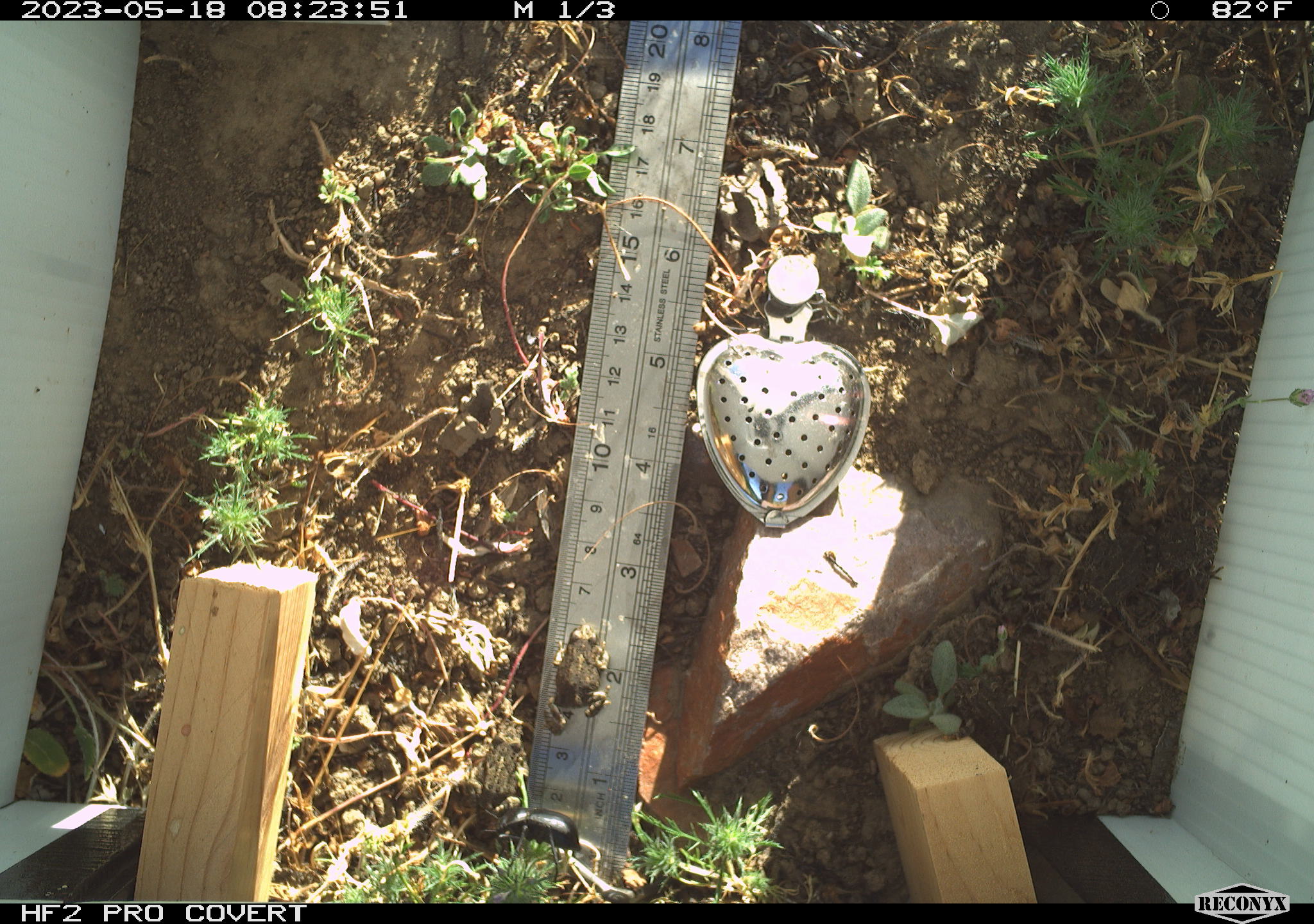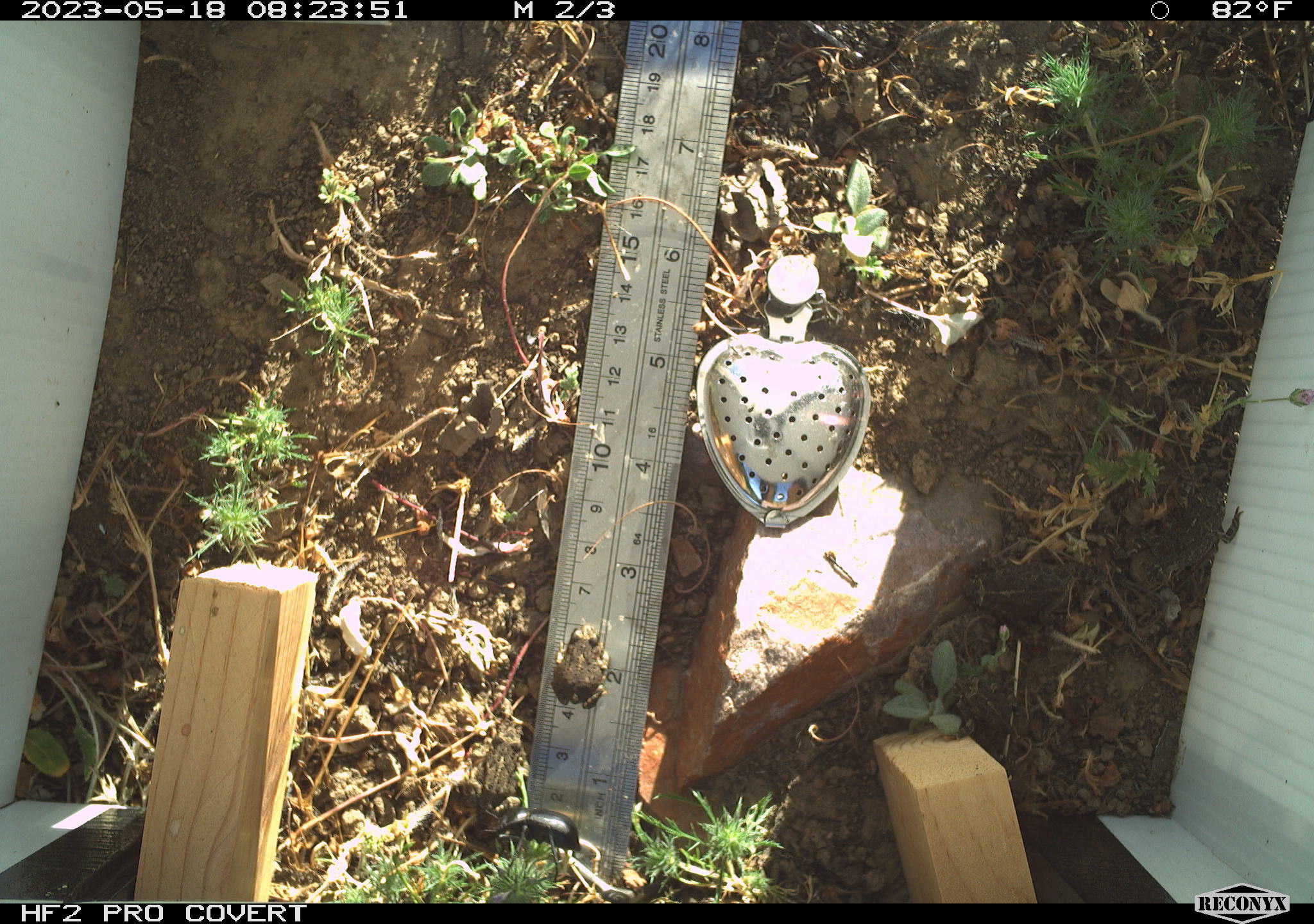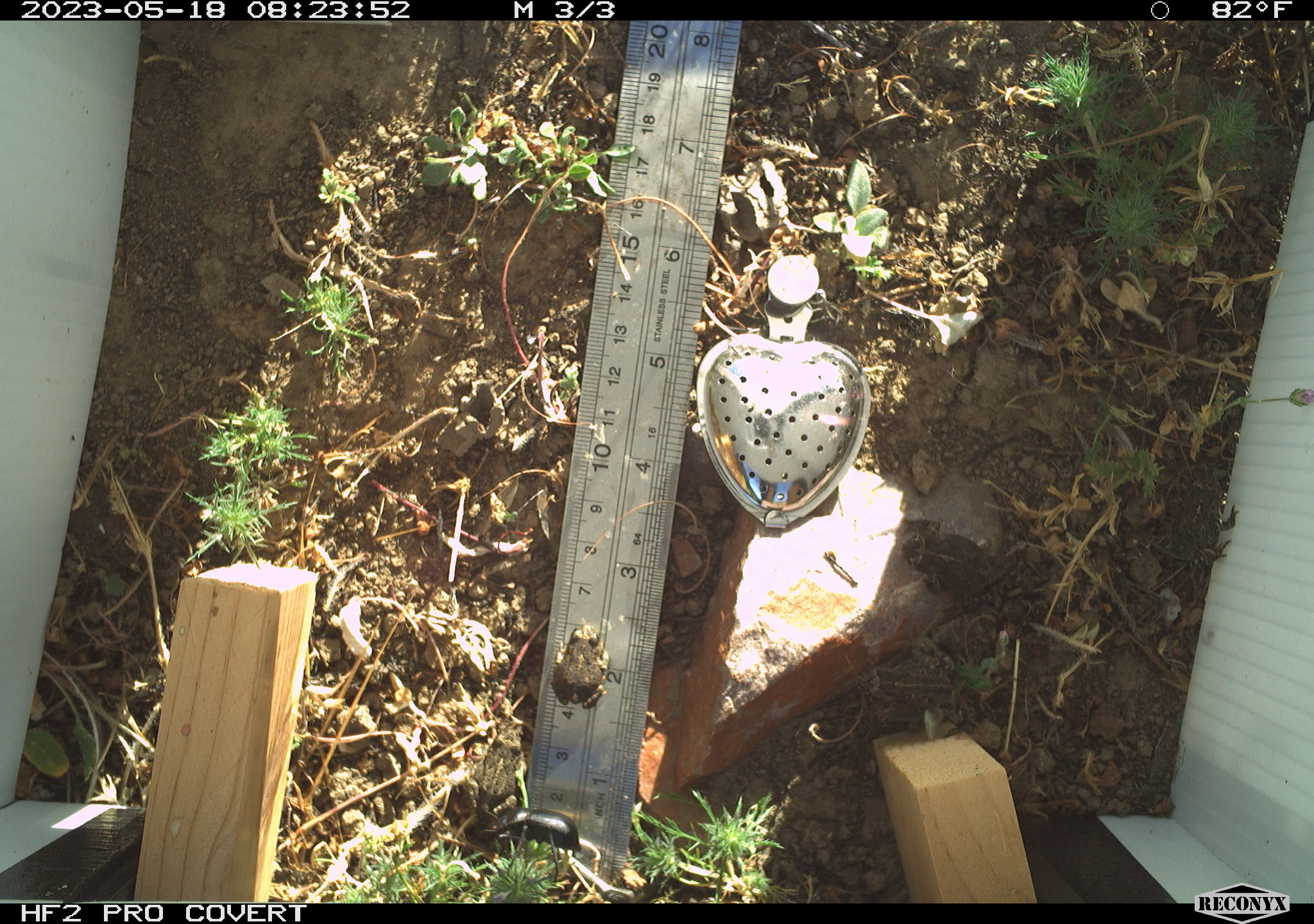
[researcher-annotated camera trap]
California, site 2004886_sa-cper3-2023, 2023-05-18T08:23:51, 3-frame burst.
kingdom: Animalia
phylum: Chordata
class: Amphibia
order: Anura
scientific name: Anura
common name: frogs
Frogs (Anura).